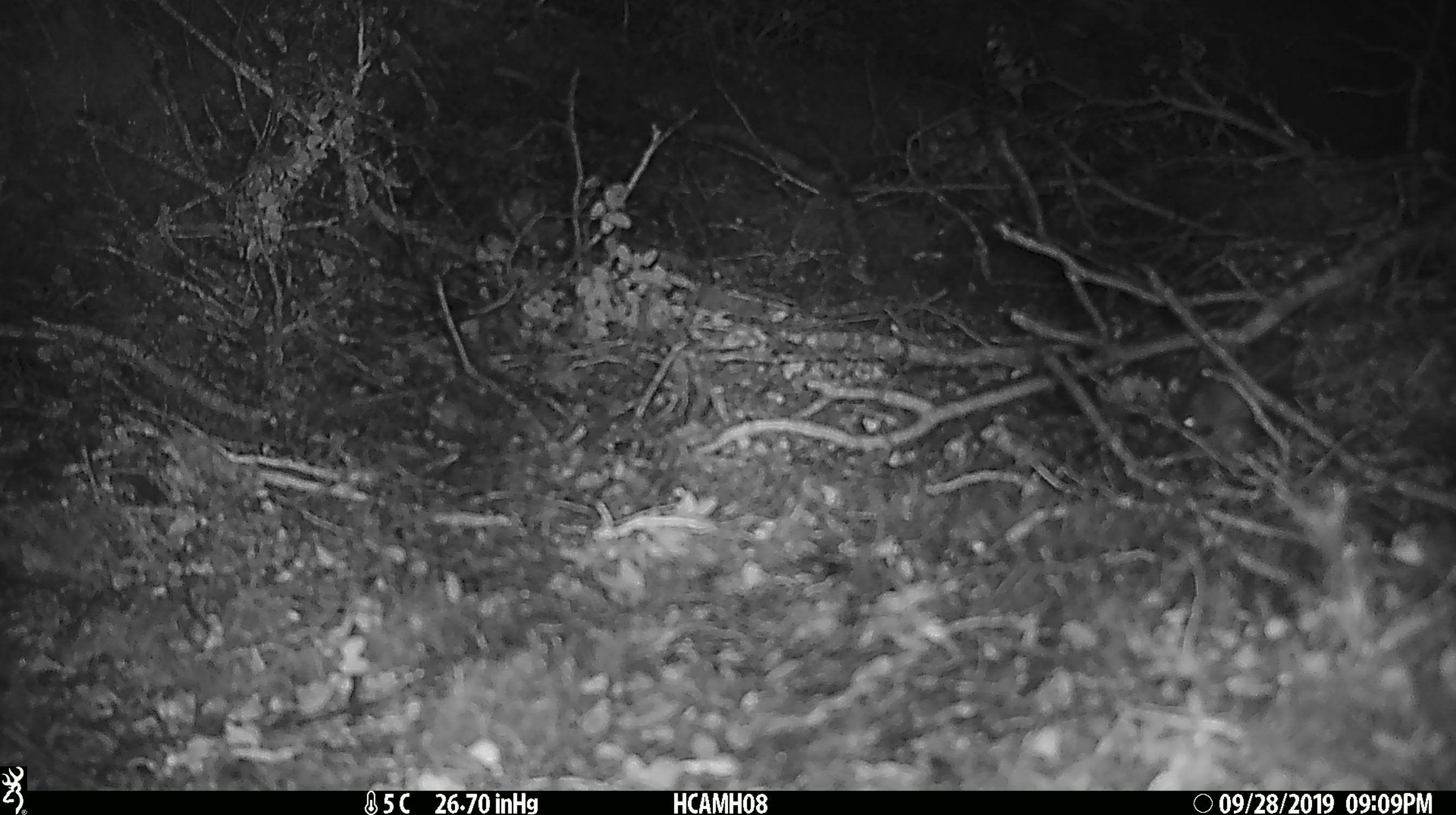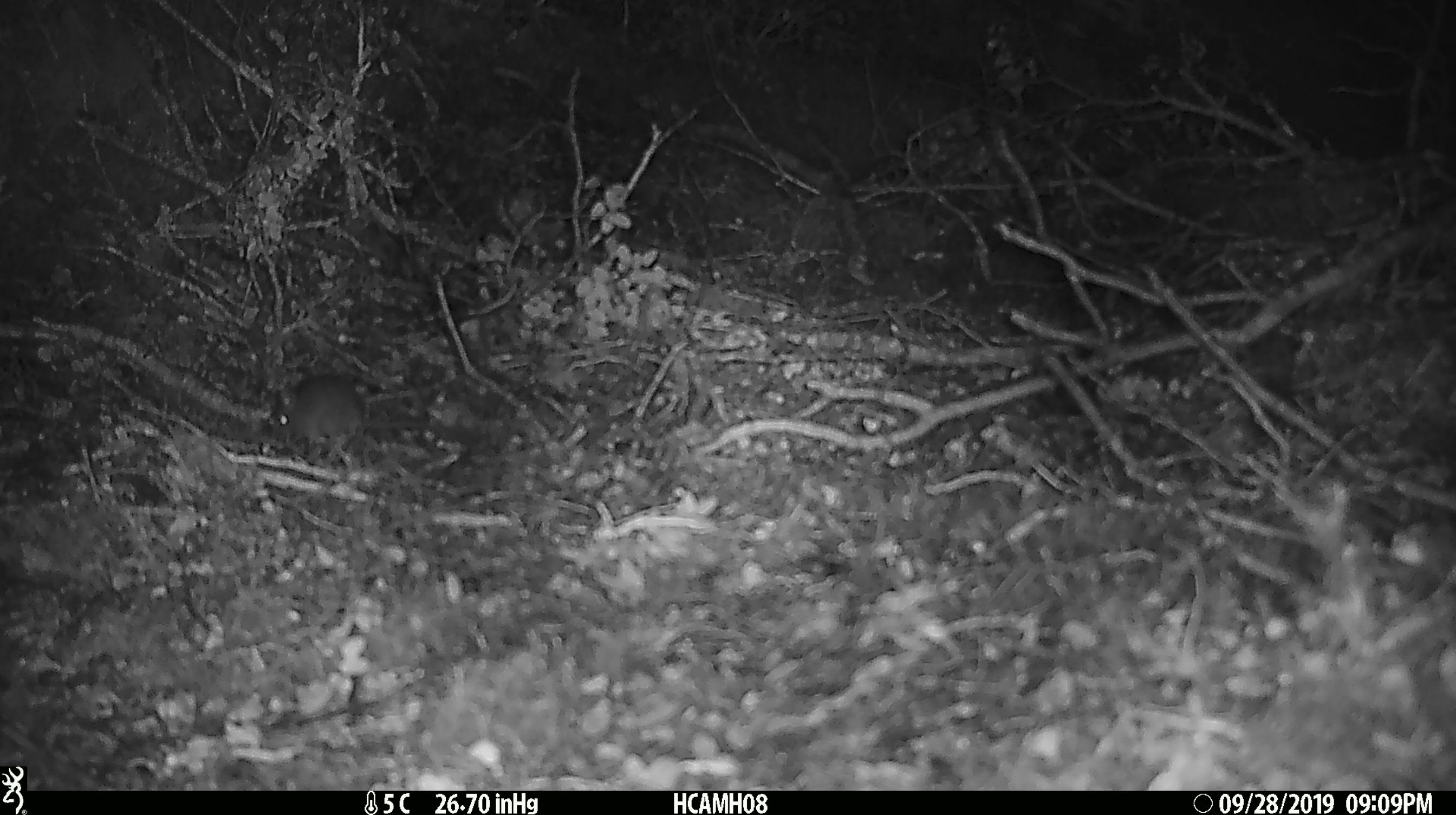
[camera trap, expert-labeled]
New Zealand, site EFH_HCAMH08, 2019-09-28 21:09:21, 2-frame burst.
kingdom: Animalia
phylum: Chordata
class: Mammalia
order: Rodentia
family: Muridae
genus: Mus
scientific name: Mus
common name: mouse